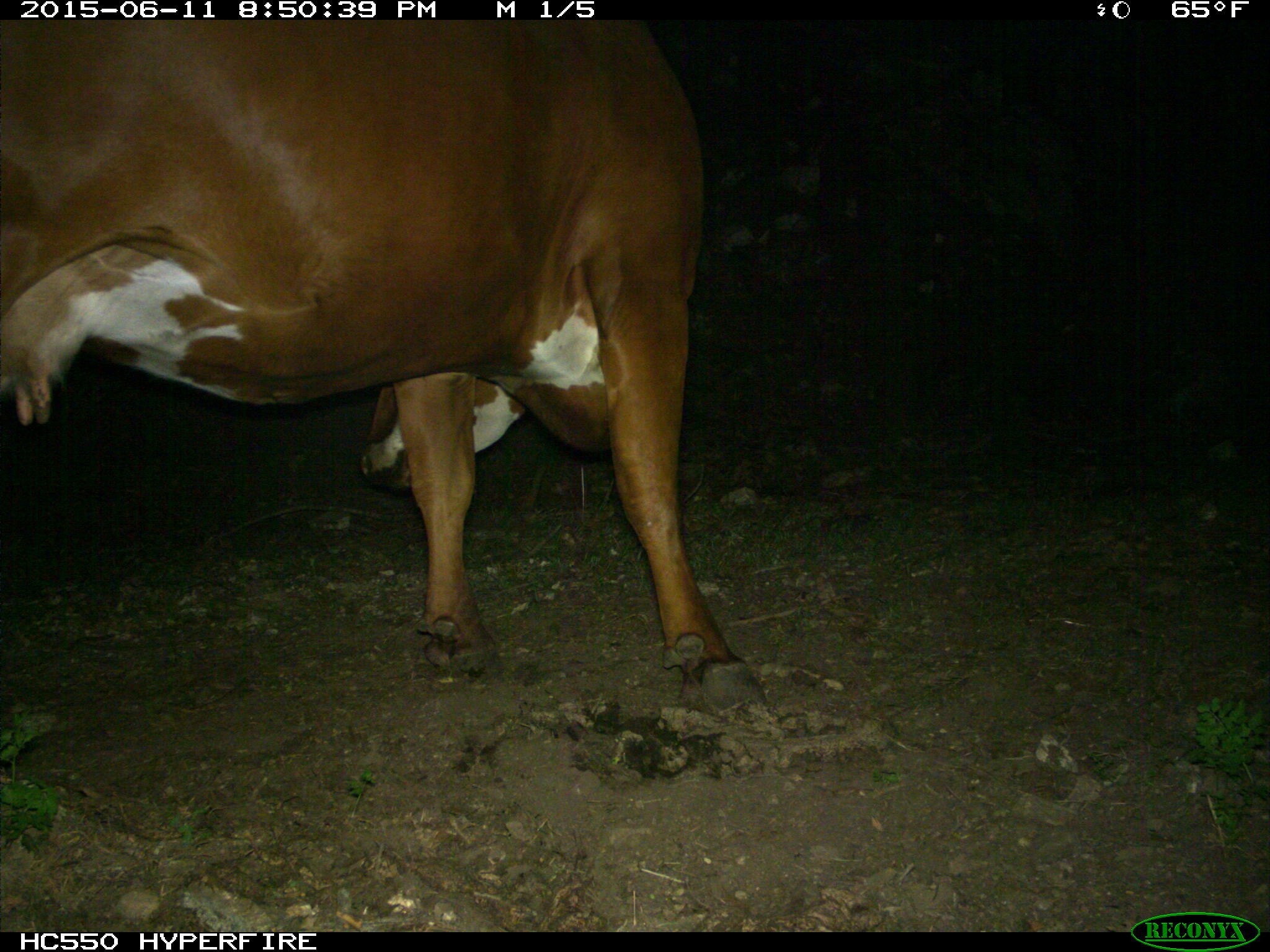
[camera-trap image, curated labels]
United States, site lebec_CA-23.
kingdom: Animalia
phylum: Chordata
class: Mammalia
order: Artiodactyla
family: Bovidae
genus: Bos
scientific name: Bos taurus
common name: domestic cow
Bos taurus (domestic cow).